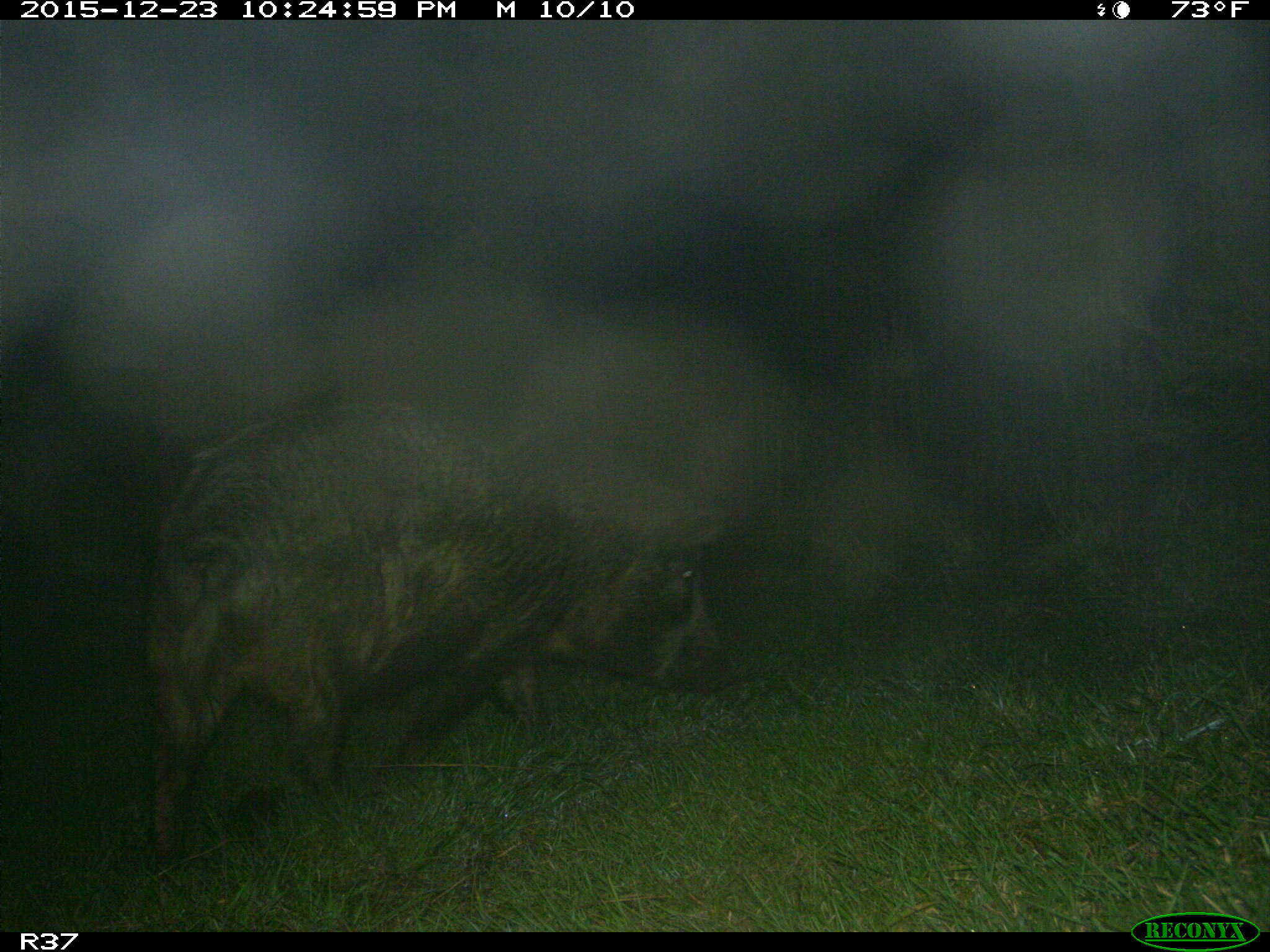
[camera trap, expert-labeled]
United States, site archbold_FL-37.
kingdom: Animalia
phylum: Chordata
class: Mammalia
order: Artiodactyla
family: Suidae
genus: Sus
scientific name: Sus scrofa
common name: wild boar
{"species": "Sus scrofa (wild boar)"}